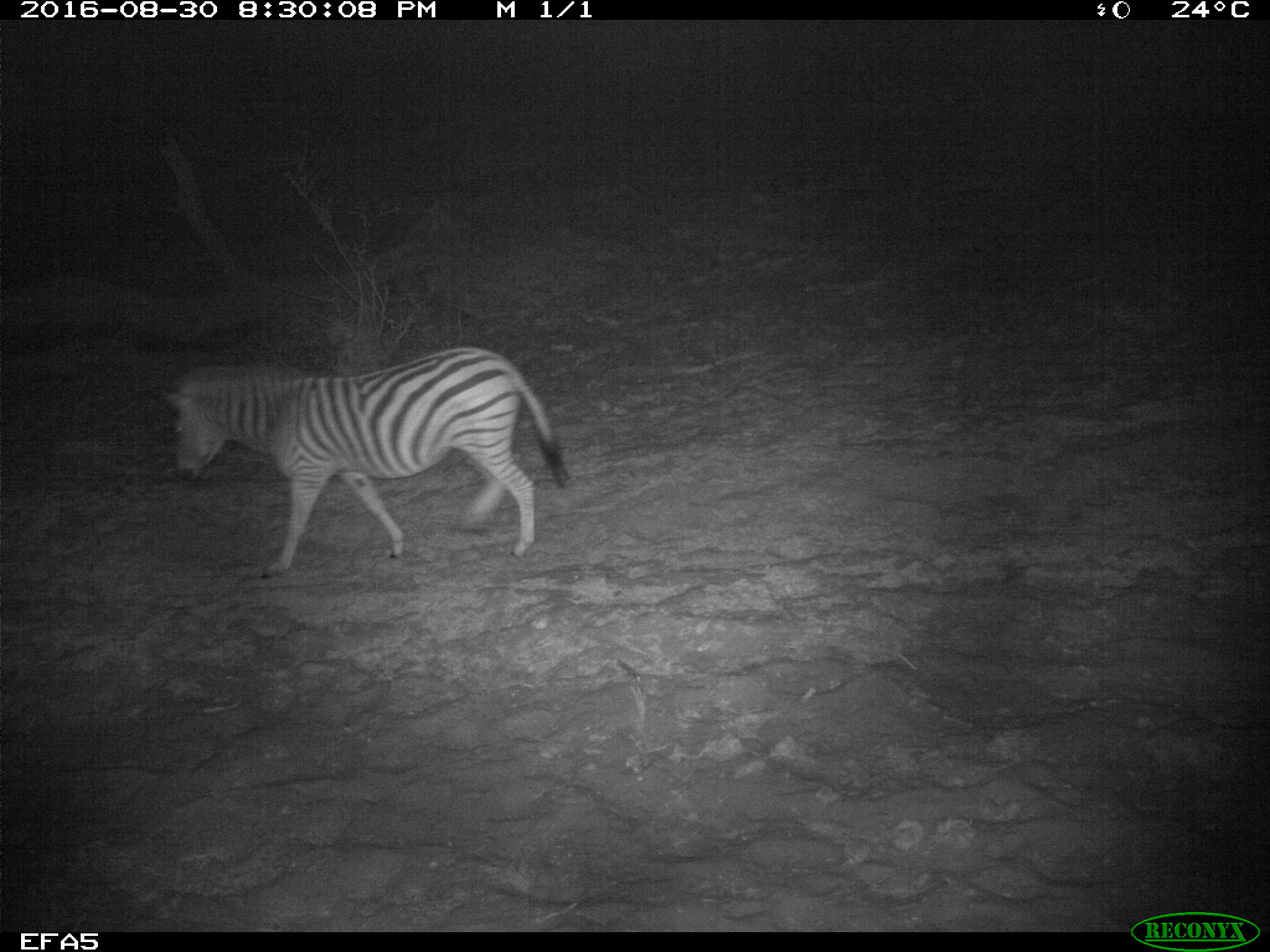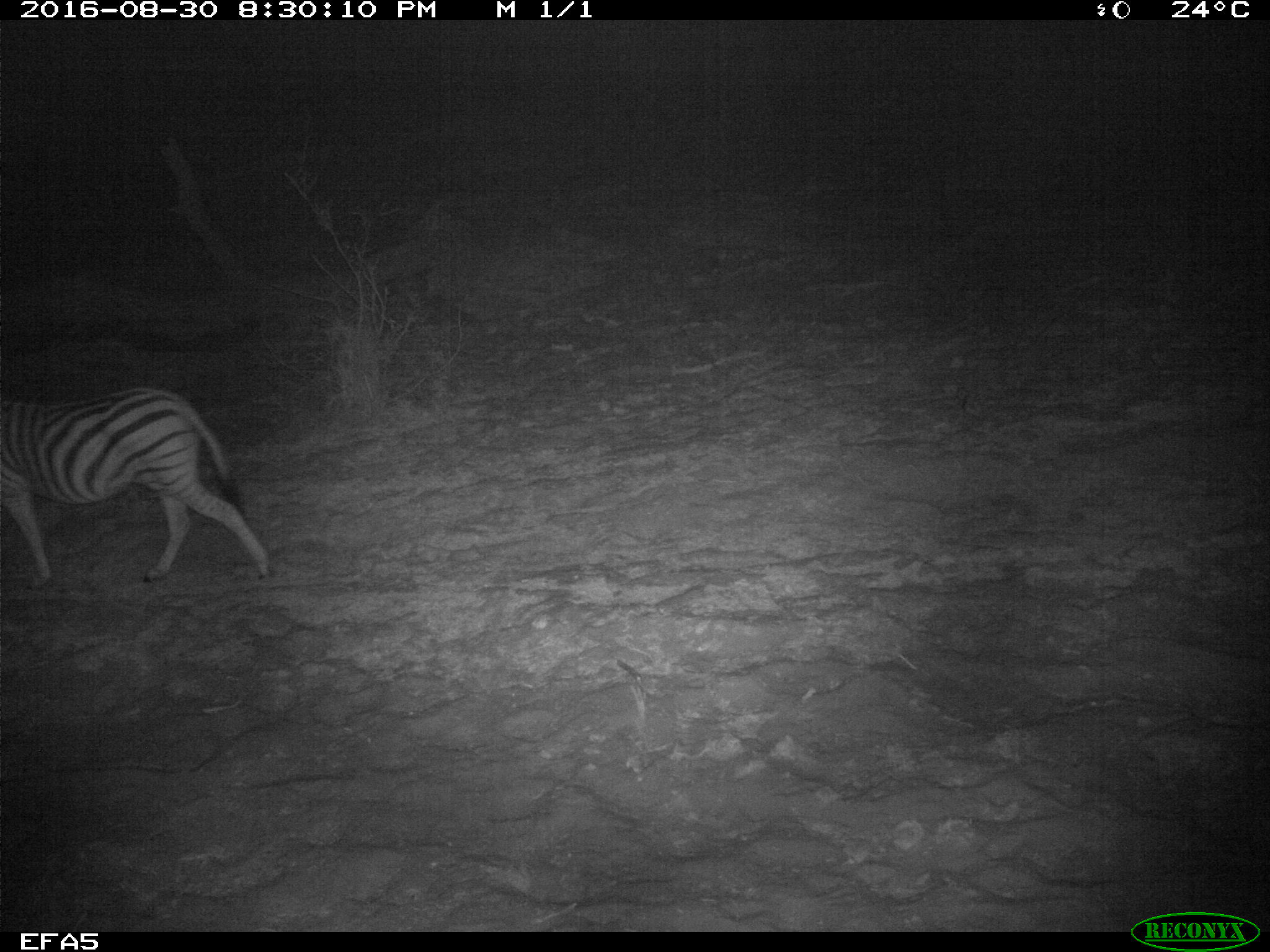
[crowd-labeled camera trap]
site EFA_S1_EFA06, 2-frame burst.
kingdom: Animalia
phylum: Chordata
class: Mammalia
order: Perissodactyla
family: Equidae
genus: Equus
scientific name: Equus quagga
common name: plains zebra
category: zebraplains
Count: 1.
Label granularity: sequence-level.